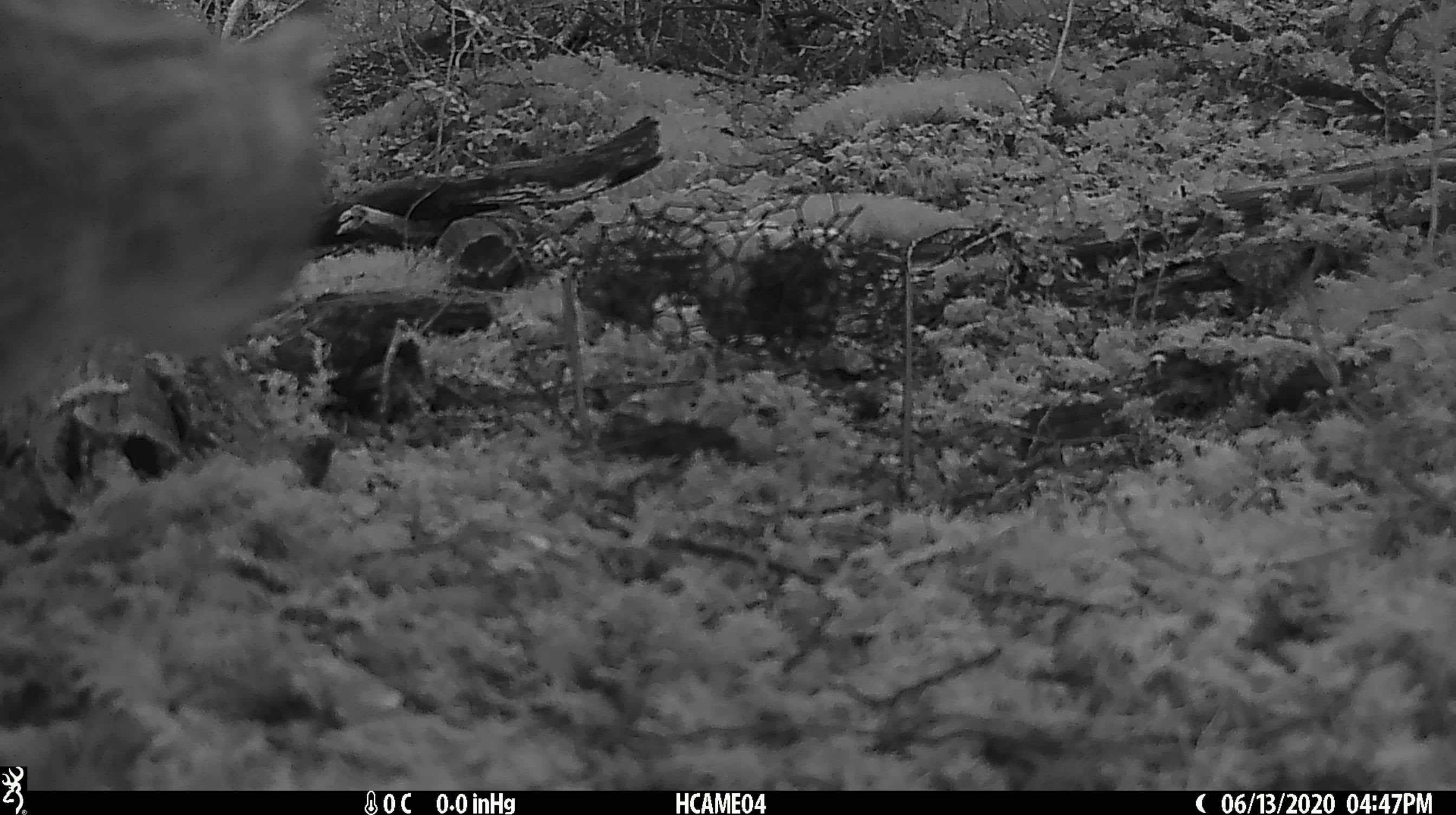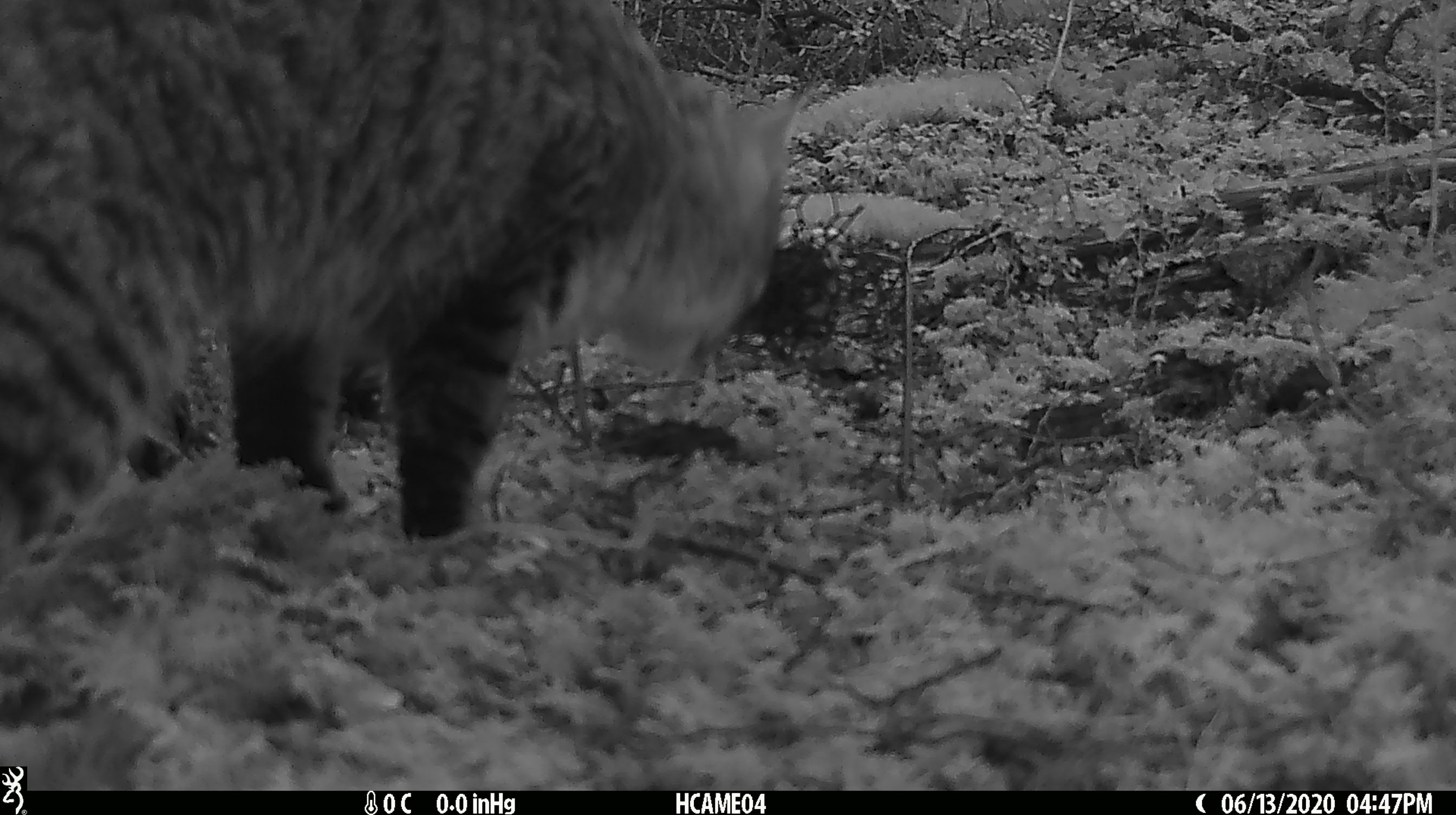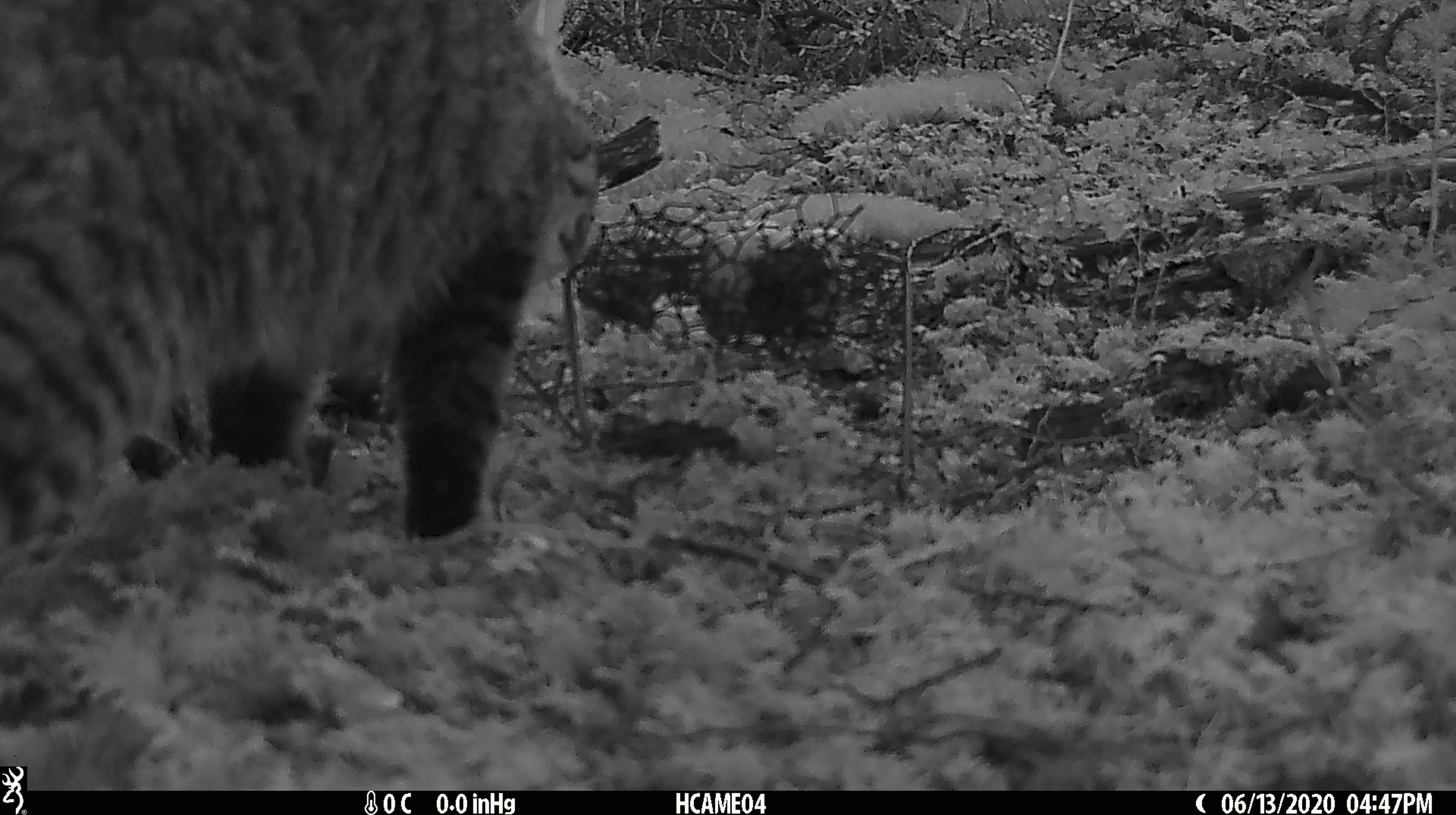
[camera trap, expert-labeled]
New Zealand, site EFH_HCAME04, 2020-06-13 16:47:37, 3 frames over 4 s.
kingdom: Animalia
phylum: Chordata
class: Mammalia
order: Carnivora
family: Felidae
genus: Felis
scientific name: Felis catus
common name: domestic cat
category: cat